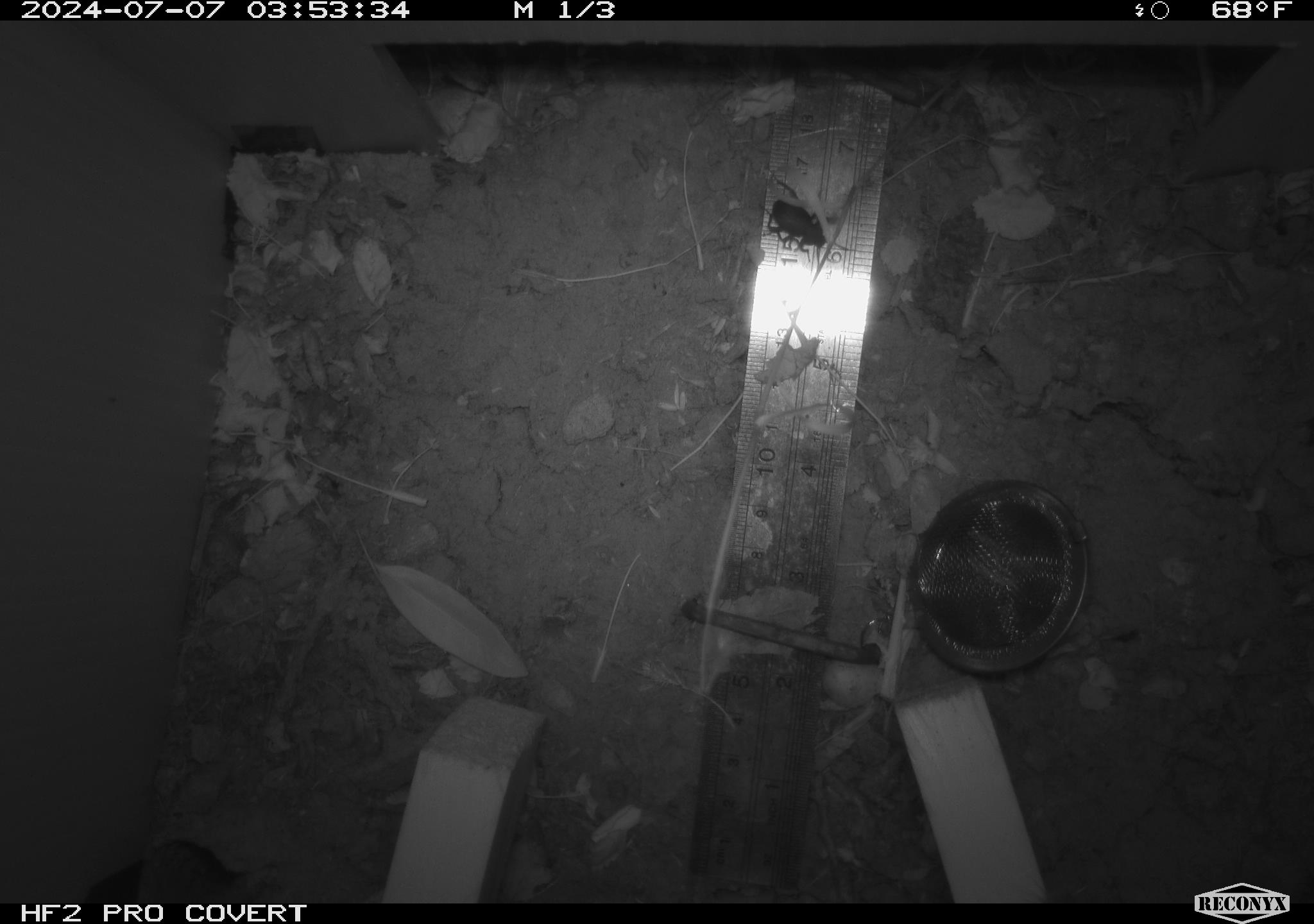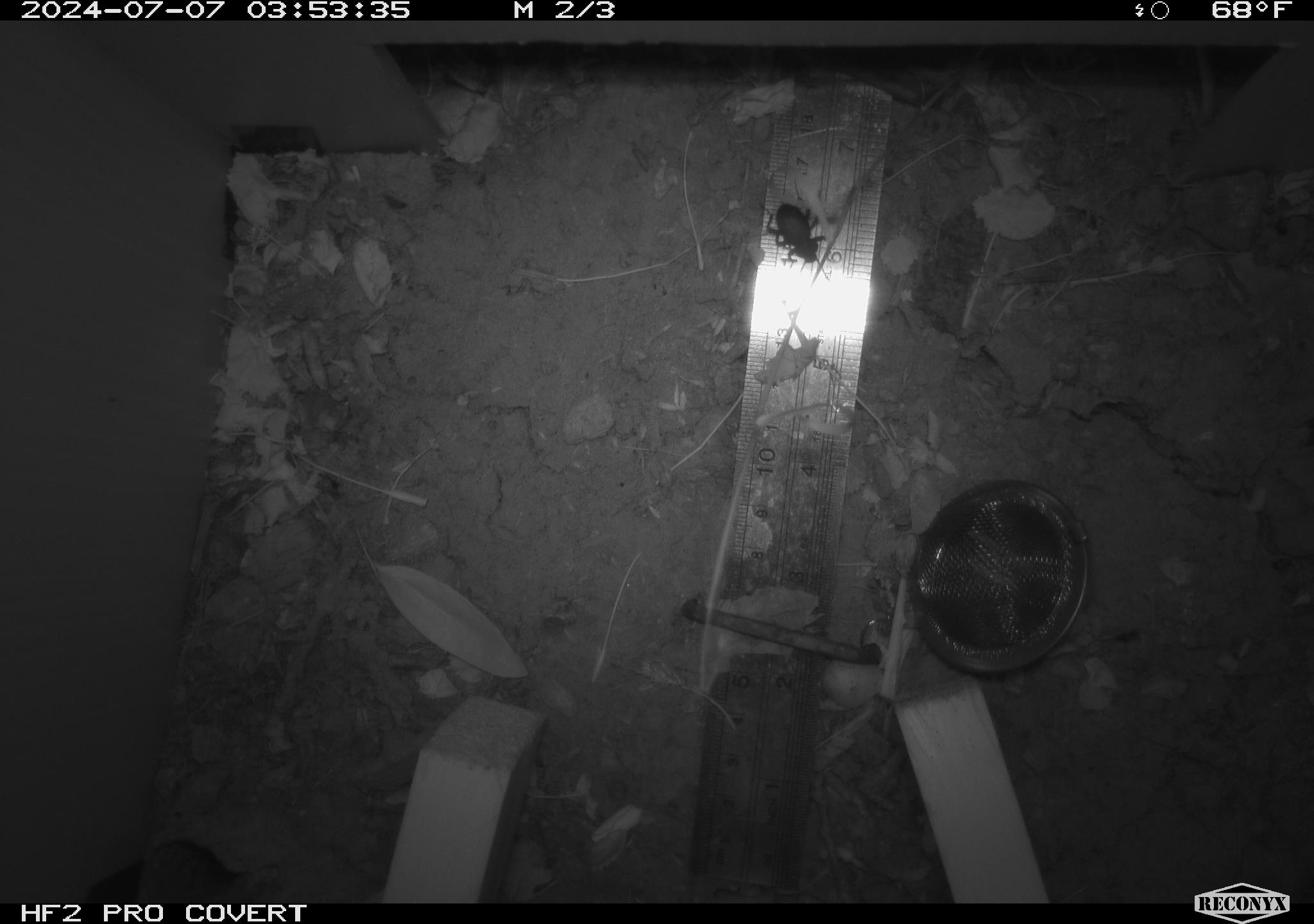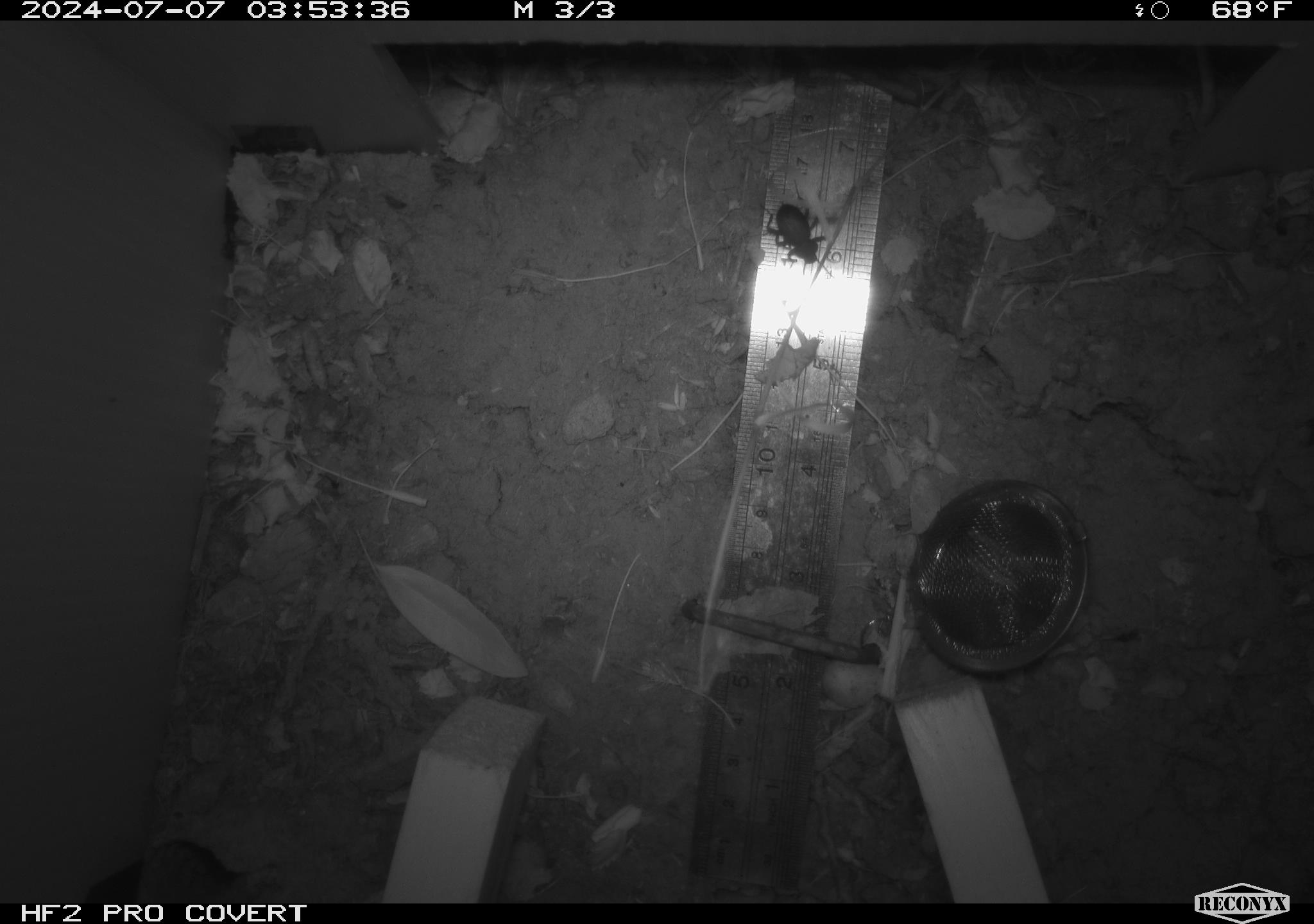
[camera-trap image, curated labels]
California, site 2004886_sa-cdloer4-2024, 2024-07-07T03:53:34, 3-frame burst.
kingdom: Animalia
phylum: Arthropoda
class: Insecta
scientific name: Insecta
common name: insect